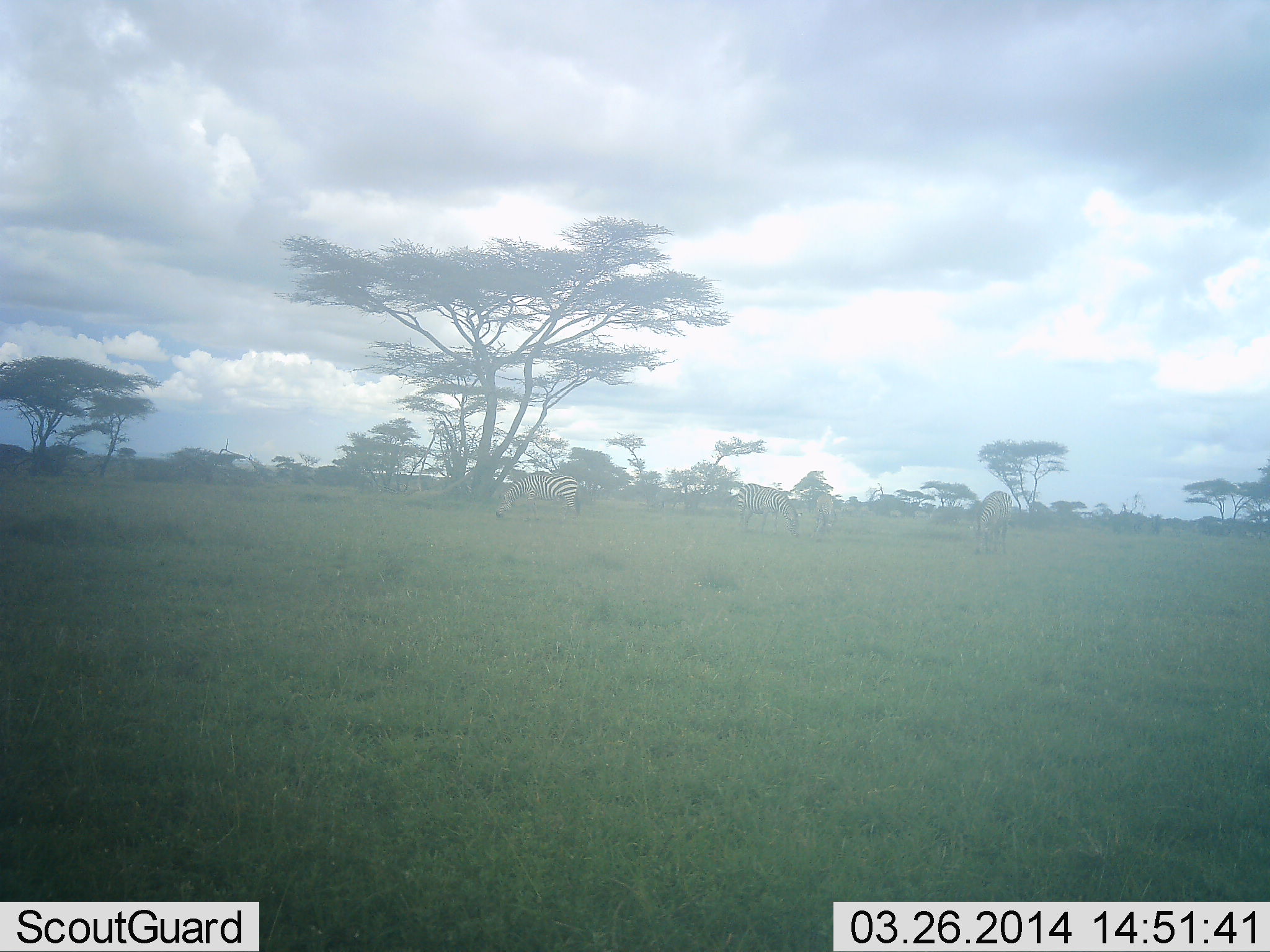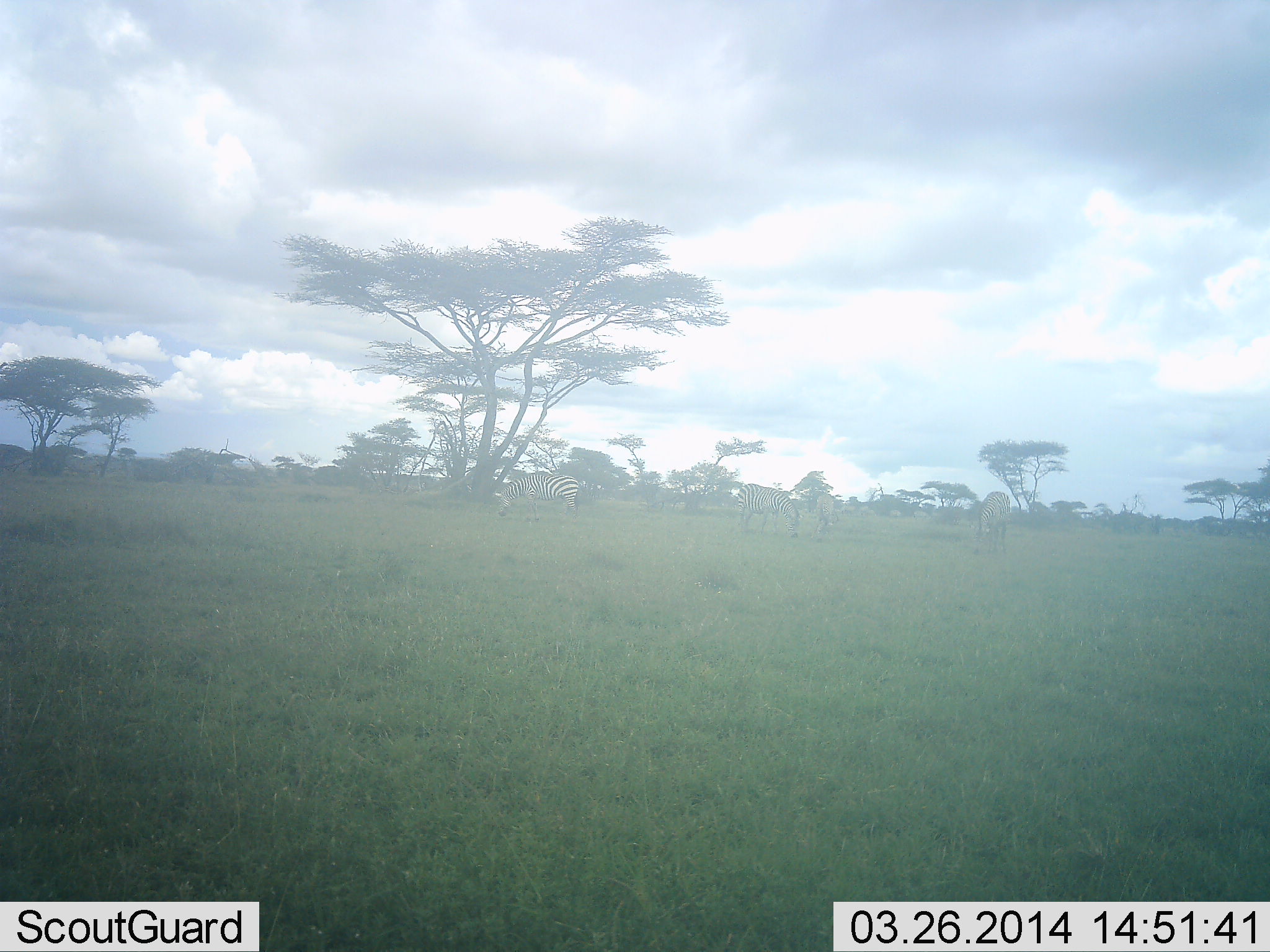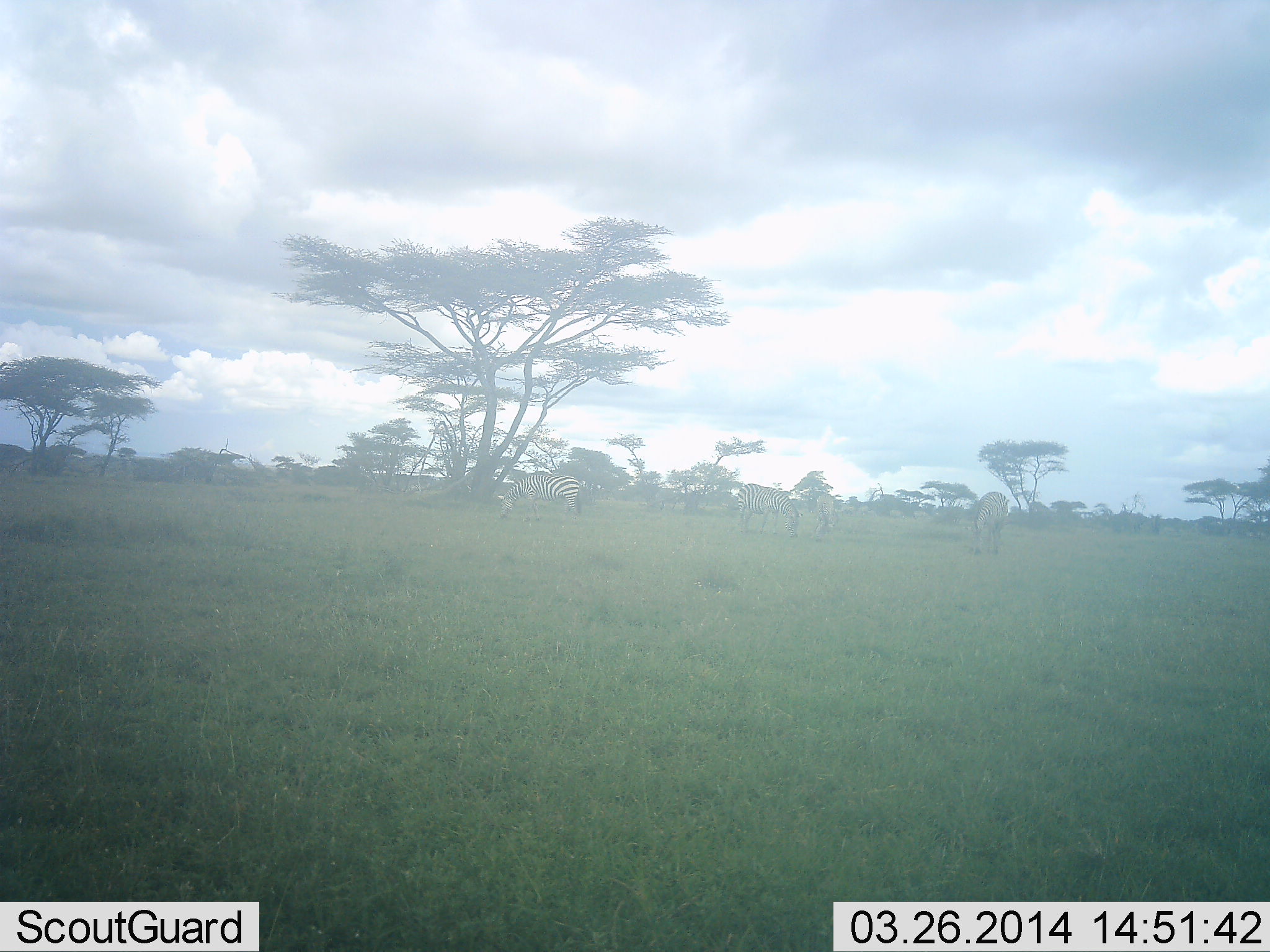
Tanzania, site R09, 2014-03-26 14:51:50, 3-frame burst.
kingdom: Animalia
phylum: Chordata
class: Mammalia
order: Perissodactyla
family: Equidae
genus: Equus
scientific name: Equus quagga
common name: plains zebra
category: zebra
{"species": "zebra (plains zebra) (Equus quagga)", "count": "4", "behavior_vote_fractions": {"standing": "58%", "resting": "0%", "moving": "0%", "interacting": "0%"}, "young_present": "0%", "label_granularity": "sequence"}